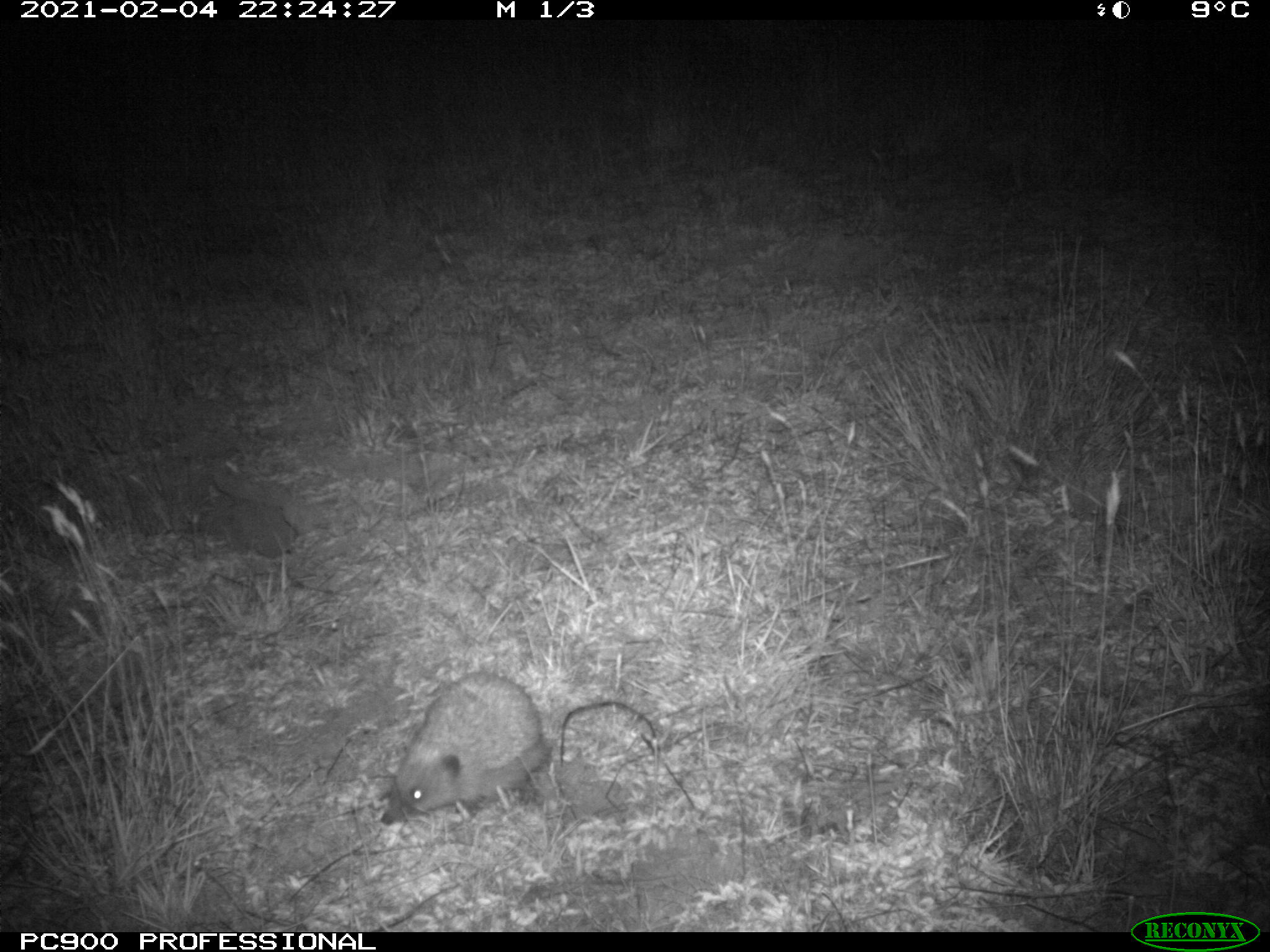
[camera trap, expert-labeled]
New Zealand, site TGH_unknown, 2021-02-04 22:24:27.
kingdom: Animalia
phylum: Chordata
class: Mammalia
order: Eulipotyphla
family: Erinaceidae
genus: Erinaceus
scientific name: Erinaceus europaeus europaeus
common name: european hedgehog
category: hedgehog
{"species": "hedgehog (european hedgehog) (Erinaceus europaeus europaeus)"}